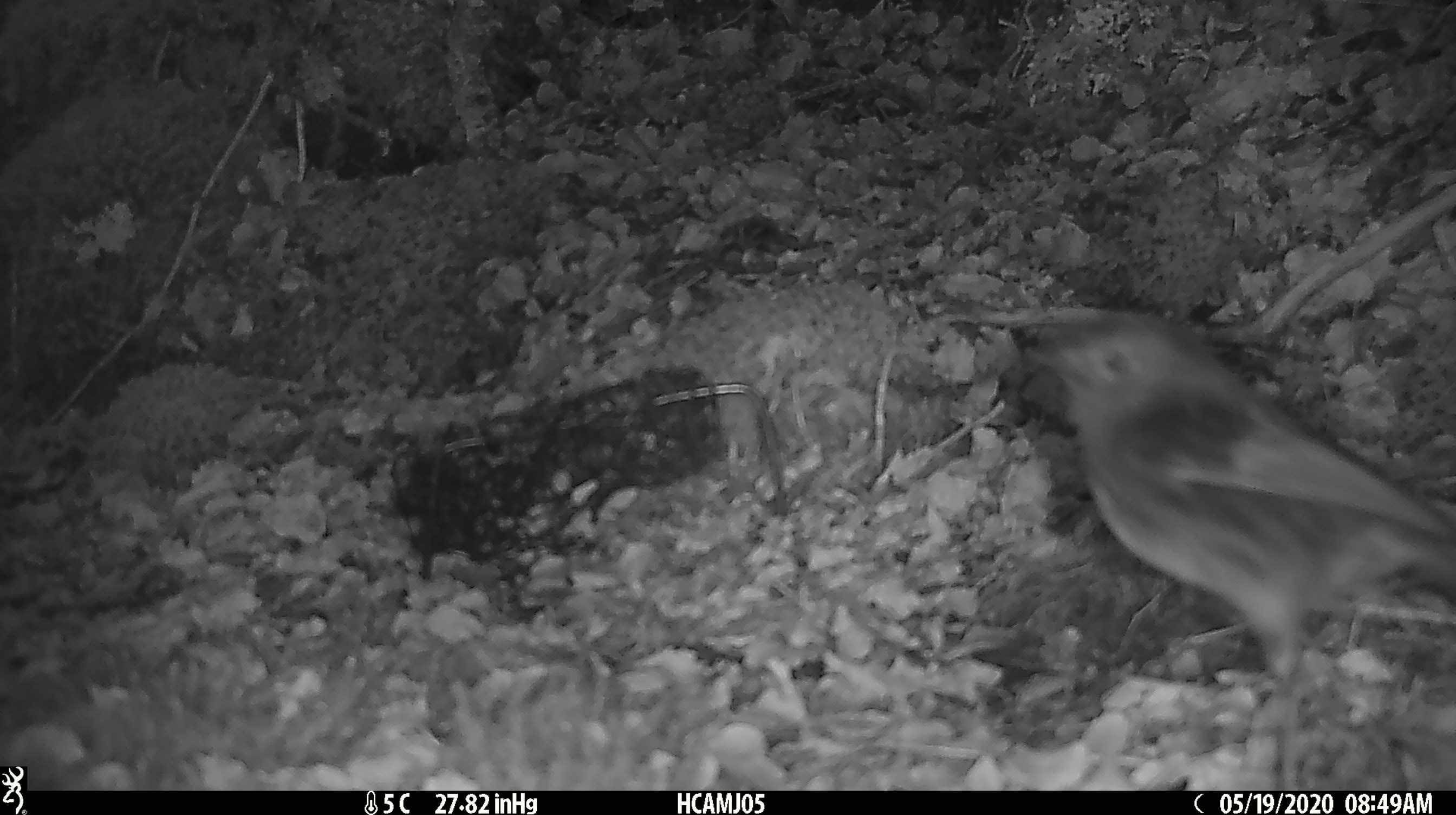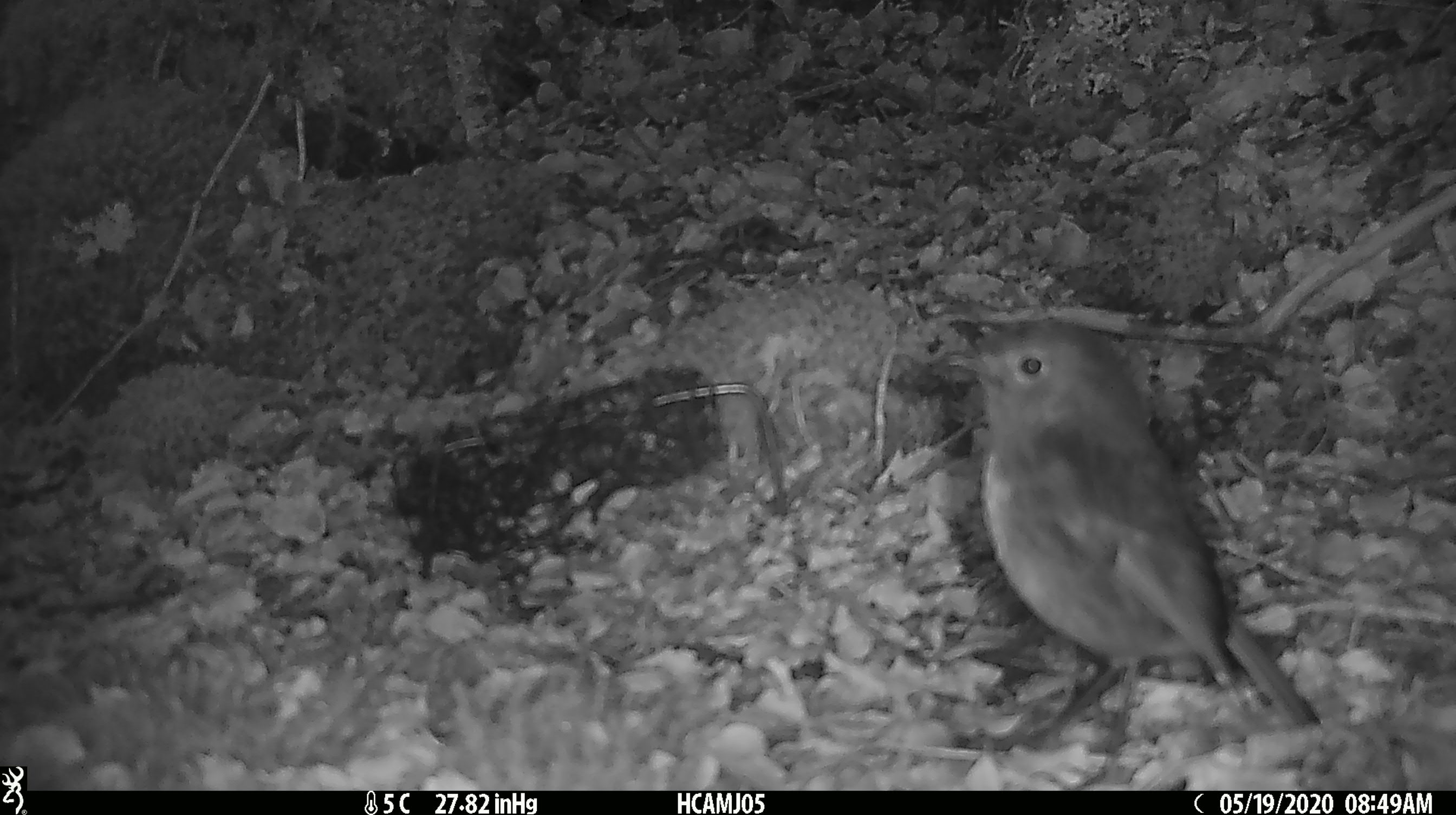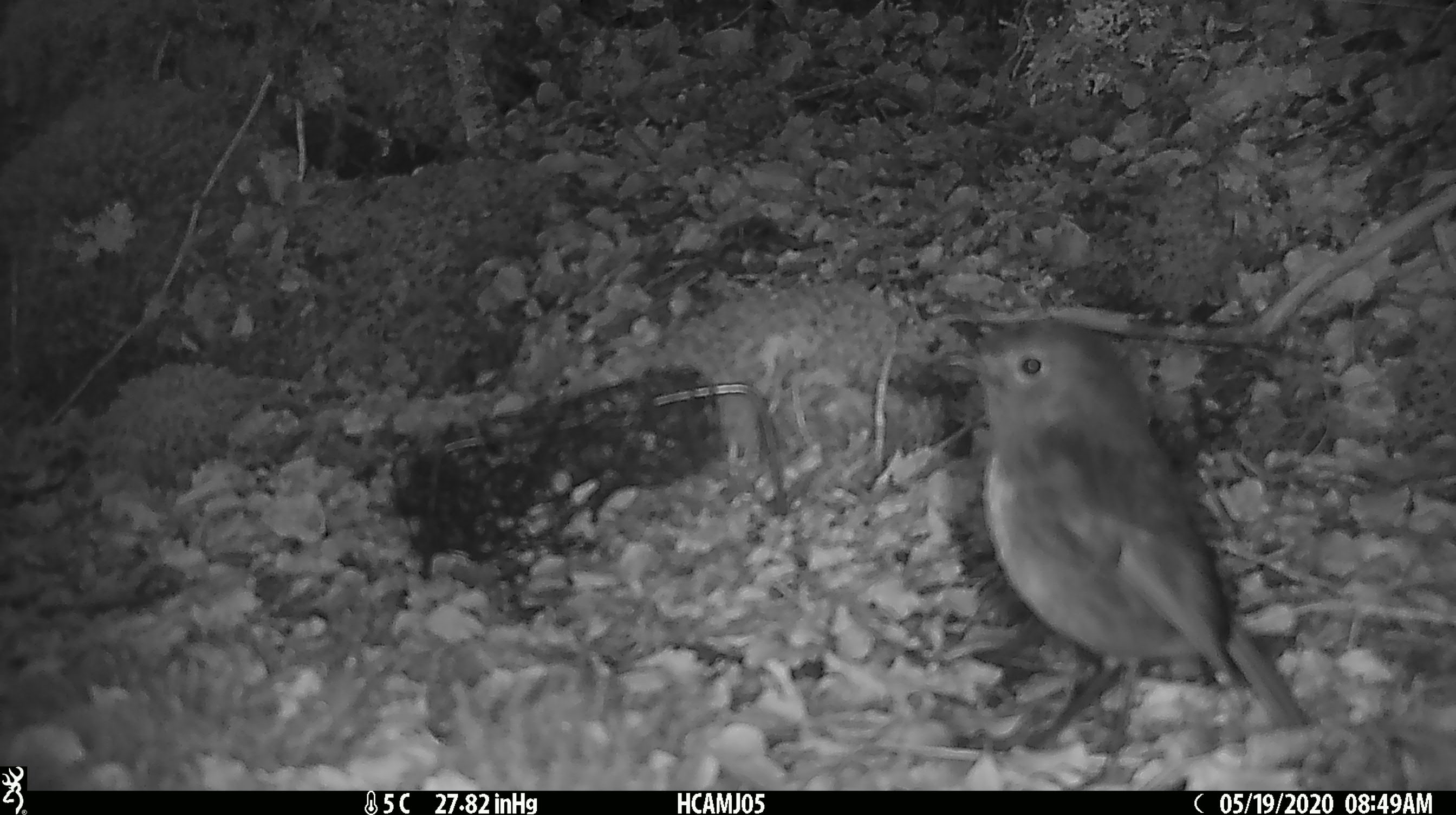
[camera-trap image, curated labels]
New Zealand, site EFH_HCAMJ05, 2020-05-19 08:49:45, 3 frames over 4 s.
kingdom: Animalia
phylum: Chordata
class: Aves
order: Passeriformes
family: Petroicidae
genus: Petroica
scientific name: Petroica australis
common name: new zealand robin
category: robin